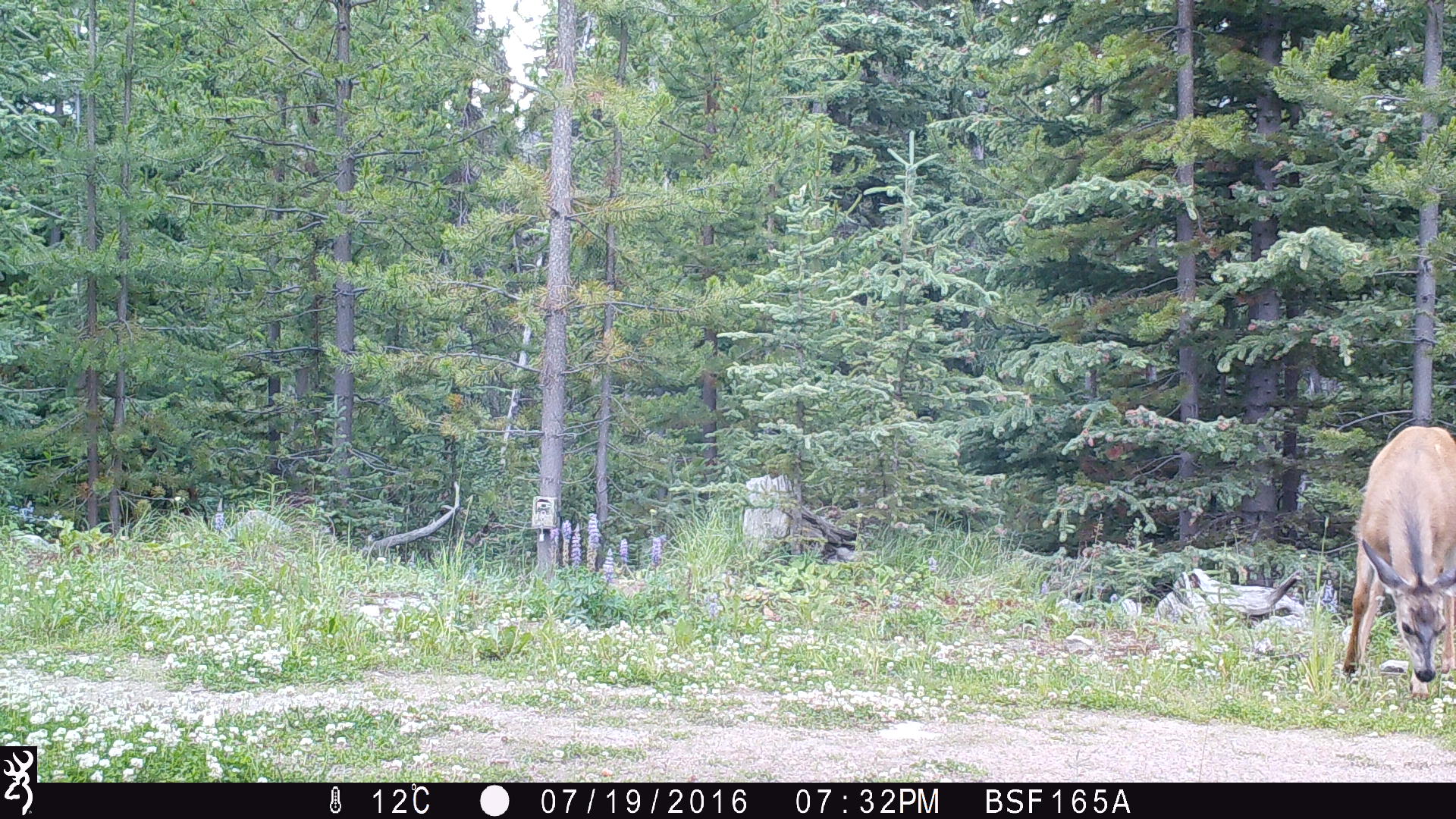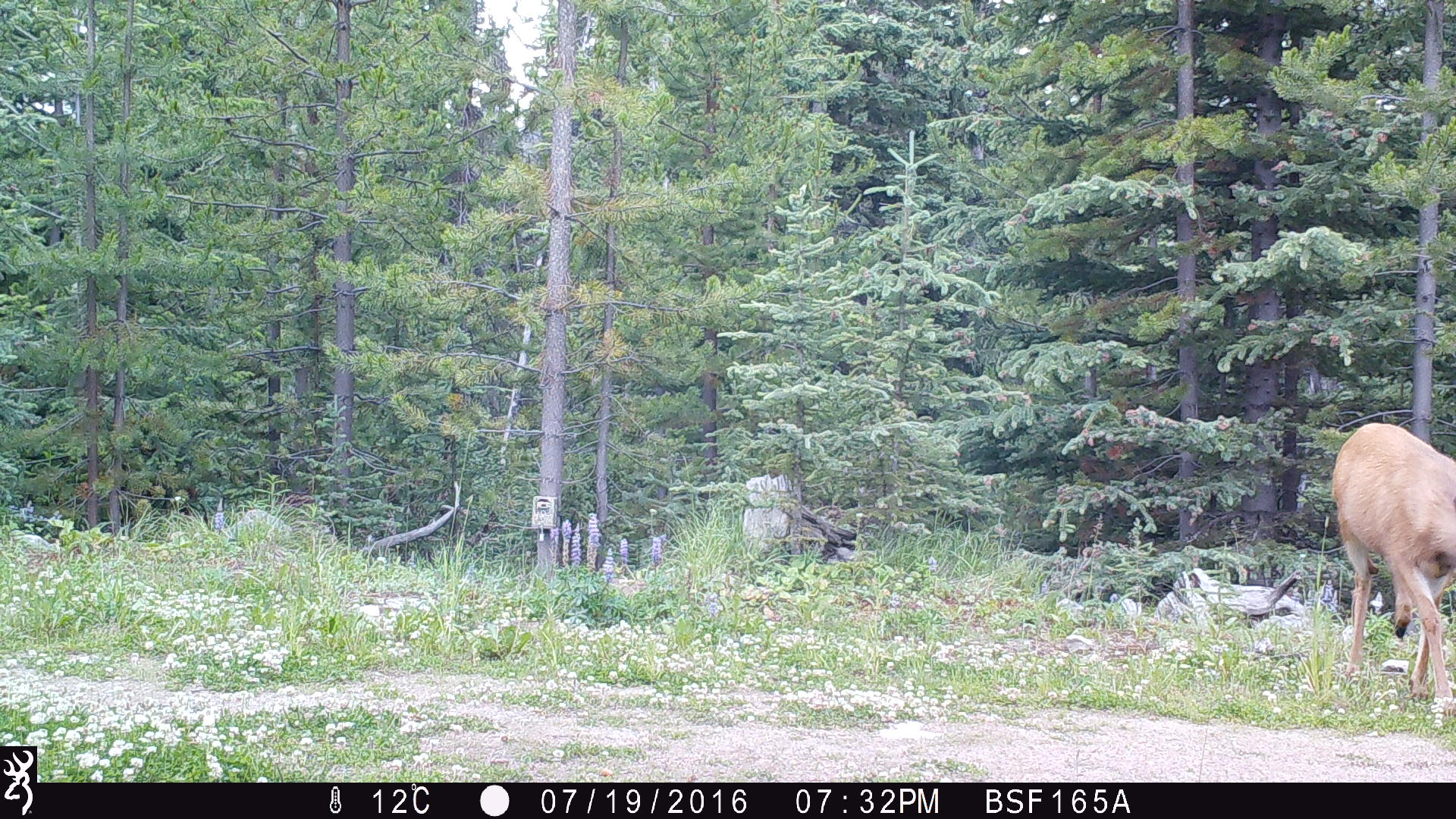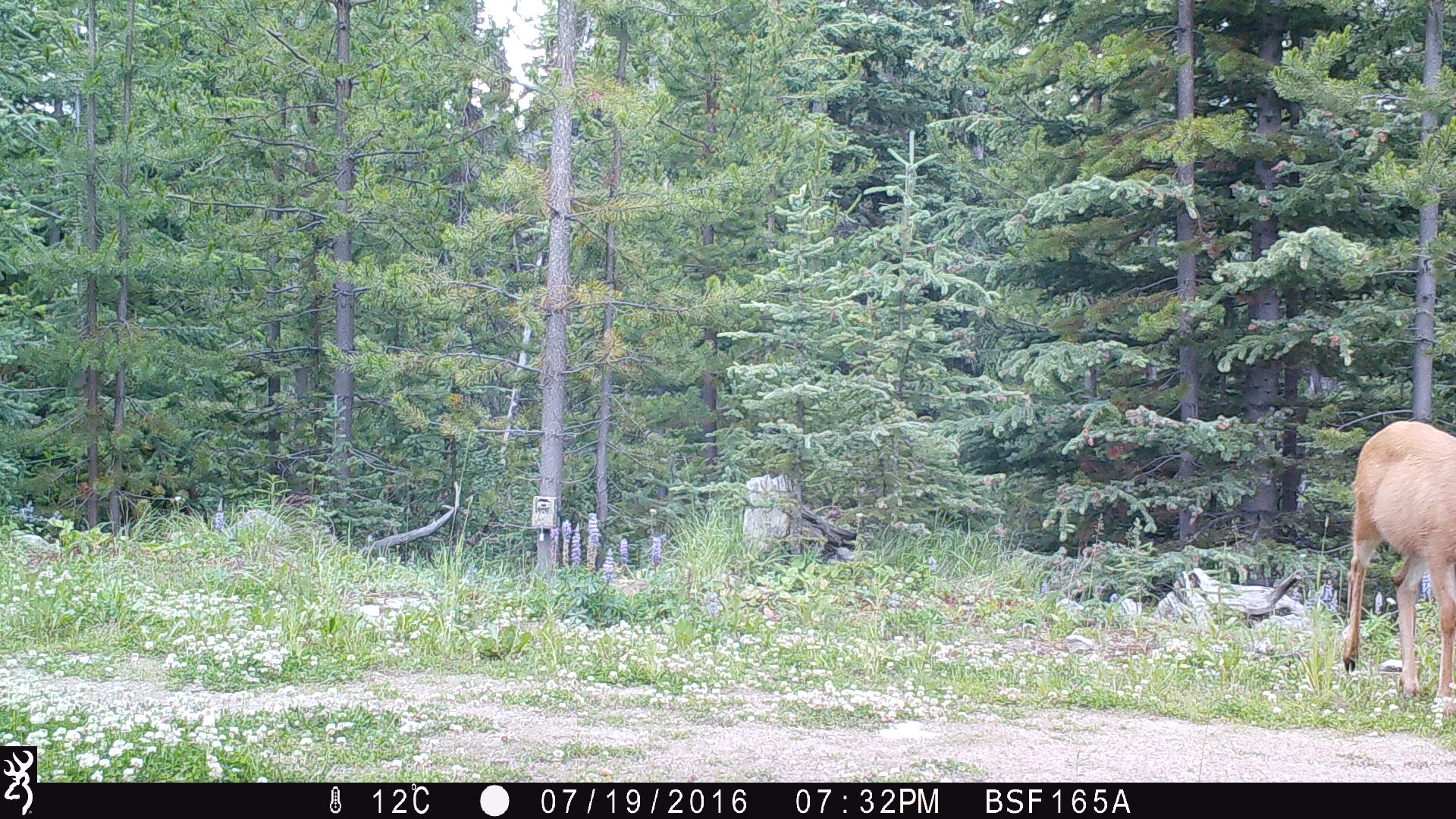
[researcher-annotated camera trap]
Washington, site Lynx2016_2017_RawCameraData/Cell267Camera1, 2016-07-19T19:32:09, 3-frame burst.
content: unidentified animal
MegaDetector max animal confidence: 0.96